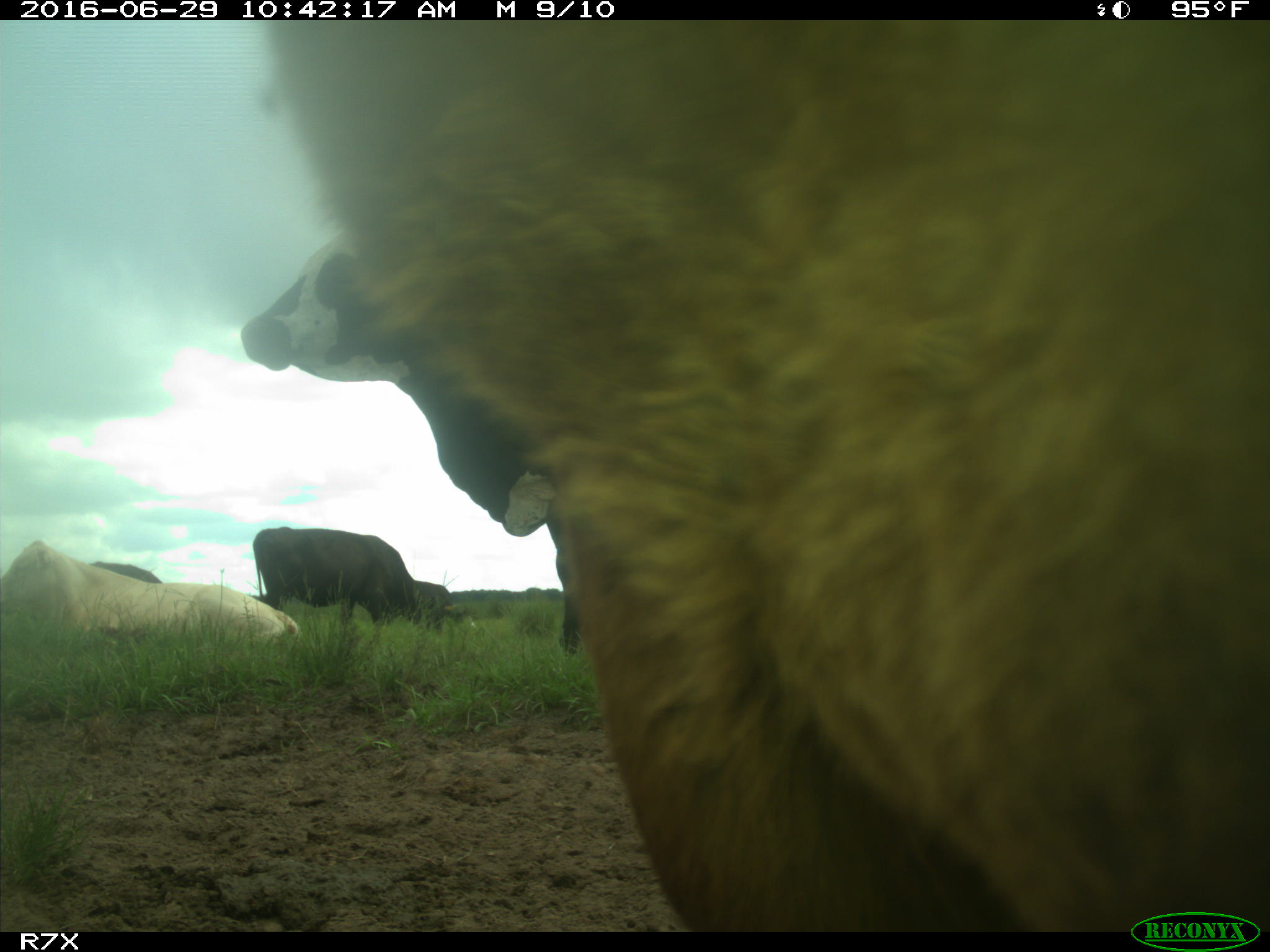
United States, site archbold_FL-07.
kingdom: Animalia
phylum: Chordata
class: Mammalia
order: Artiodactyla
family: Bovidae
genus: Bos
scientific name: Bos taurus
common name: domestic cow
Bos taurus (domestic cow).